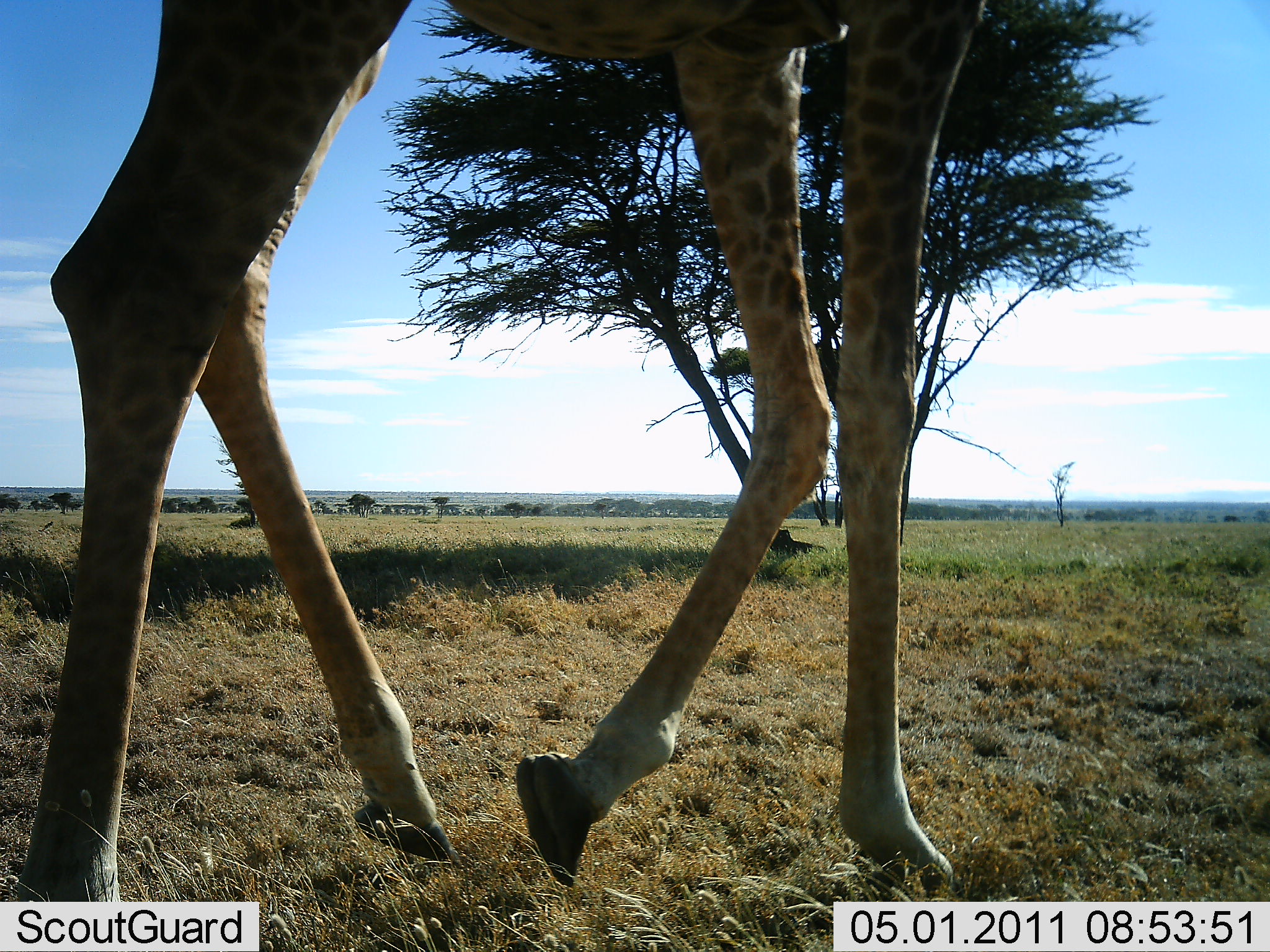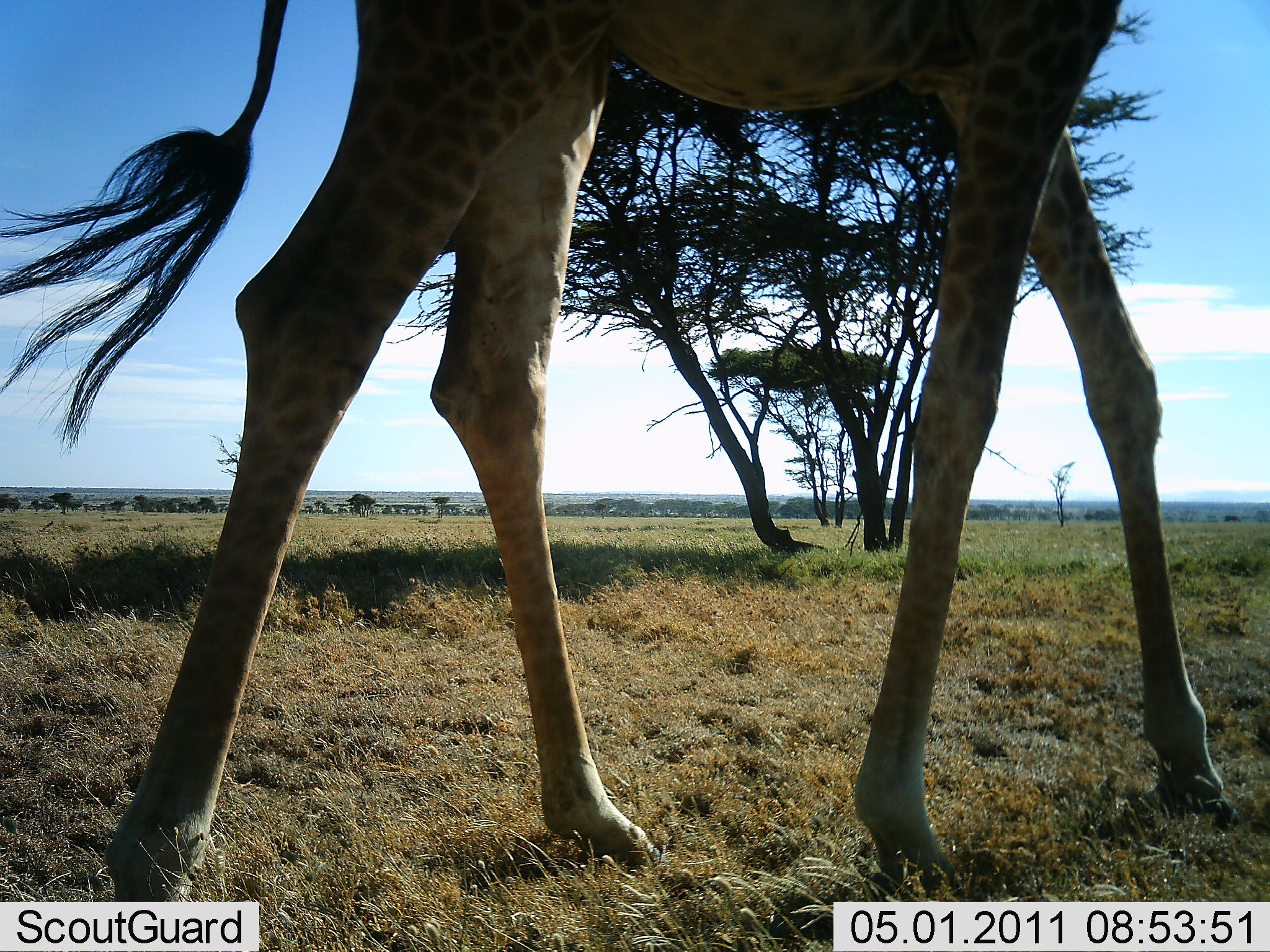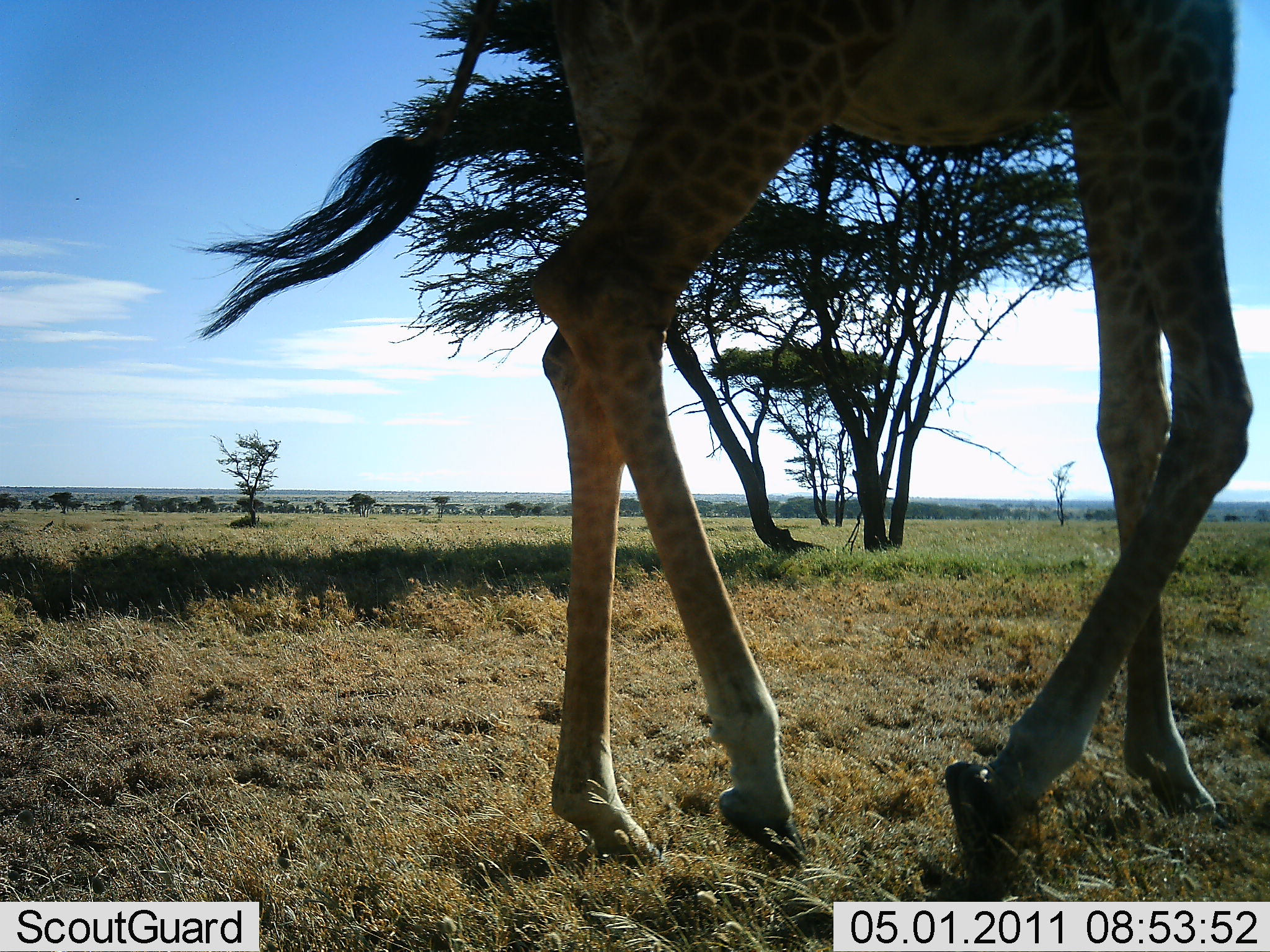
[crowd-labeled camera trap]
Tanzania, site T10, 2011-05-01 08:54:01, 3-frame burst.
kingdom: Animalia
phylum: Chordata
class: Mammalia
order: Artiodactyla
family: Giraffidae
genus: Giraffa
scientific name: Giraffa camelopardalis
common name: giraffe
Giraffe (Giraffa camelopardalis), count 1. Behavior (volunteer vote fractions): standing 9%, resting 0%, moving 91%, interacting 0%. Young present (vote fraction): 0%. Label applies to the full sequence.